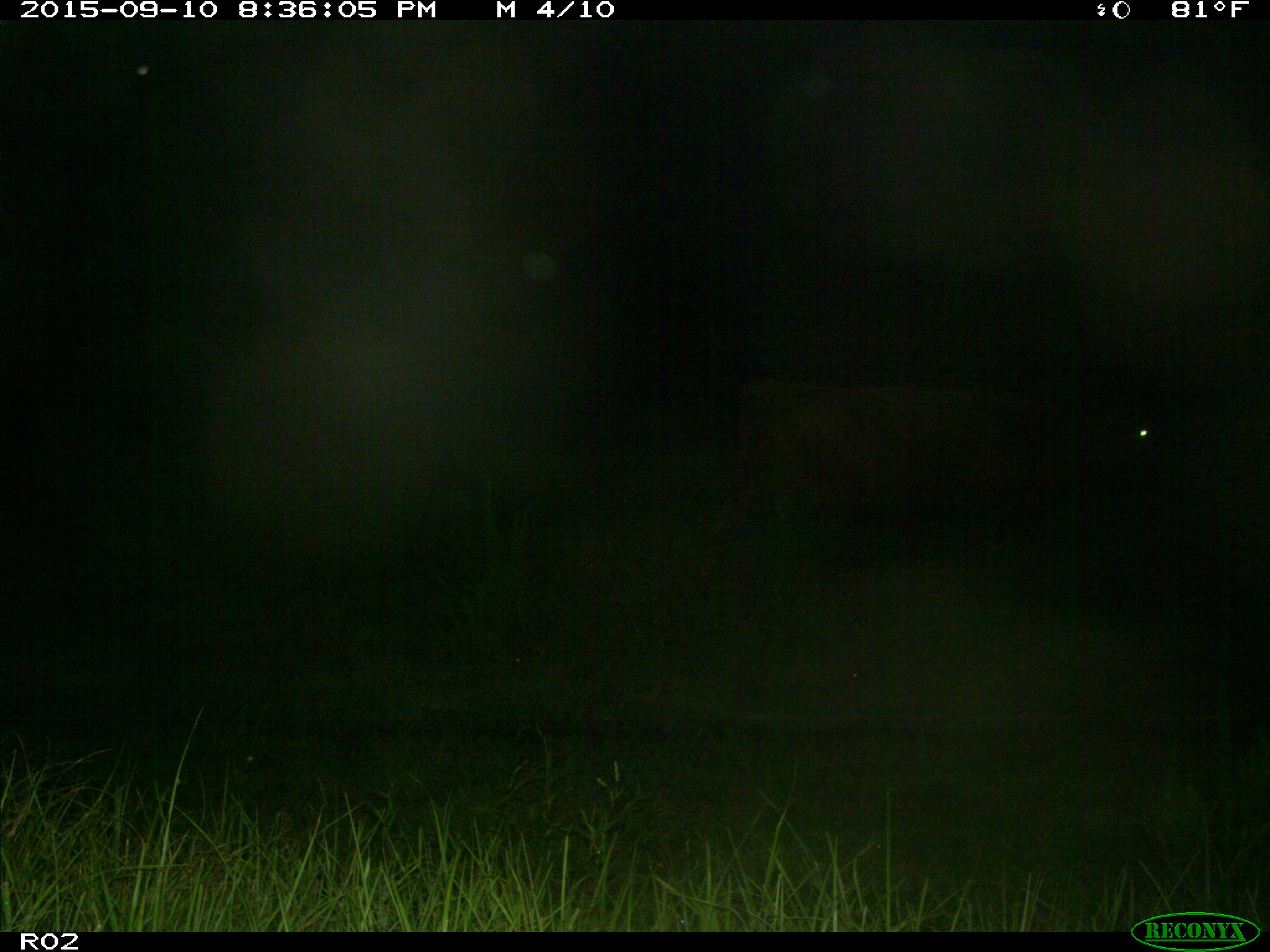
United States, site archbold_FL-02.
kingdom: Animalia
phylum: Chordata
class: Mammalia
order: Artiodactyla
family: Bovidae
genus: Bos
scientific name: Bos taurus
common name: domestic cow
Bos taurus (domestic cow).